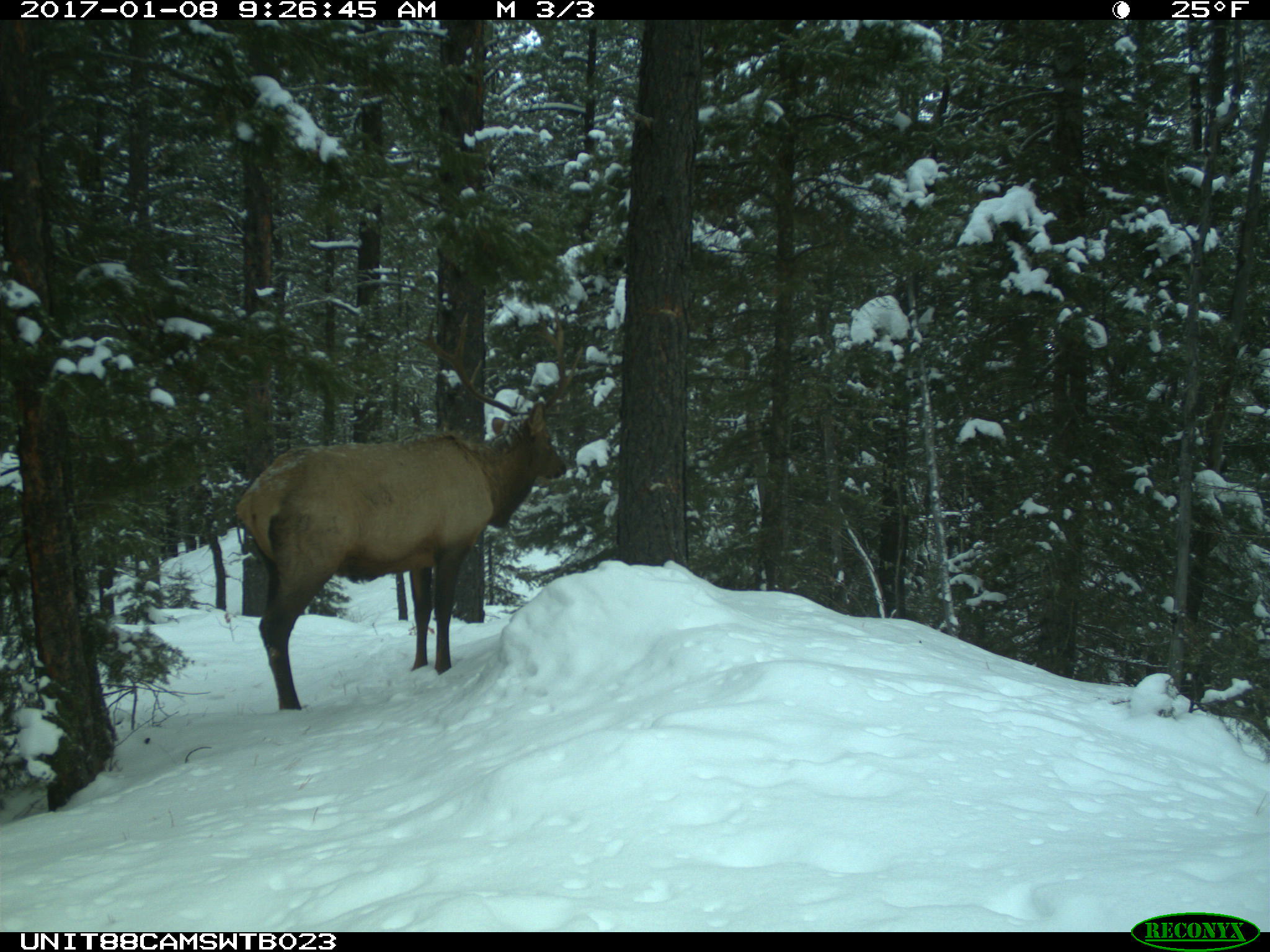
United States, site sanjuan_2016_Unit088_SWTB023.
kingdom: Animalia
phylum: Chordata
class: Mammalia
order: Artiodactyla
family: Cervidae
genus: Cervus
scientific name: Cervus elaphus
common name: red deer